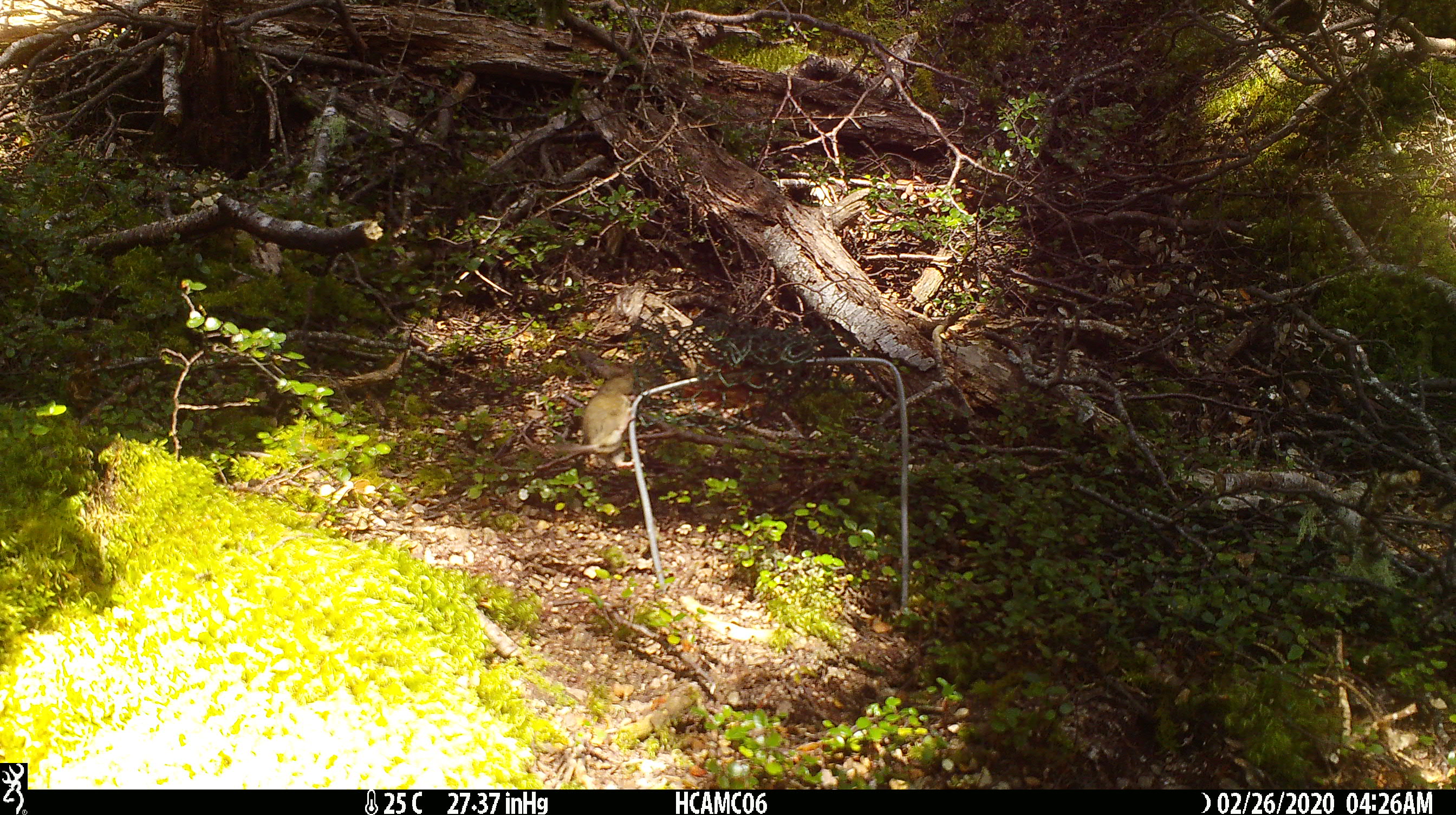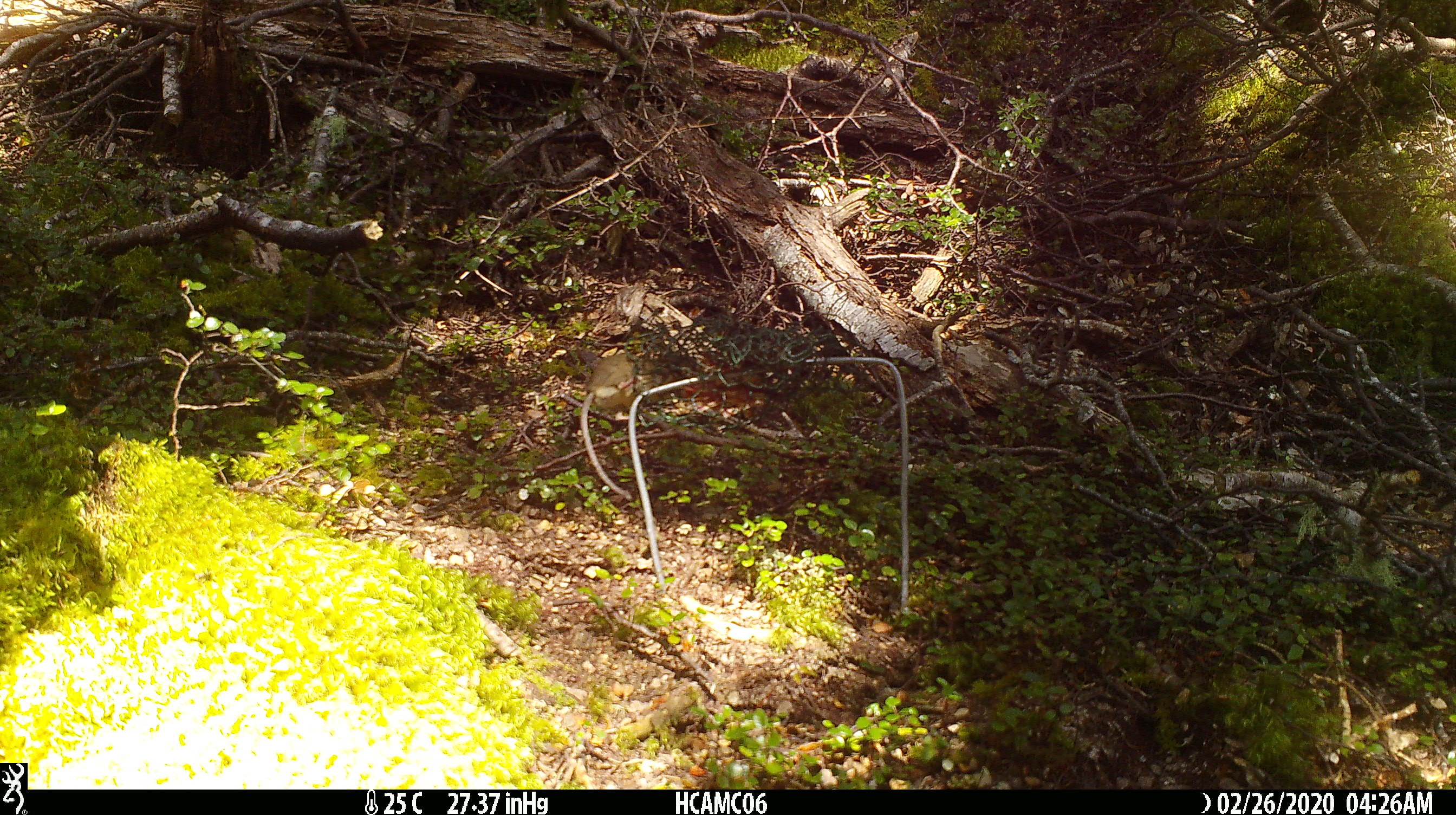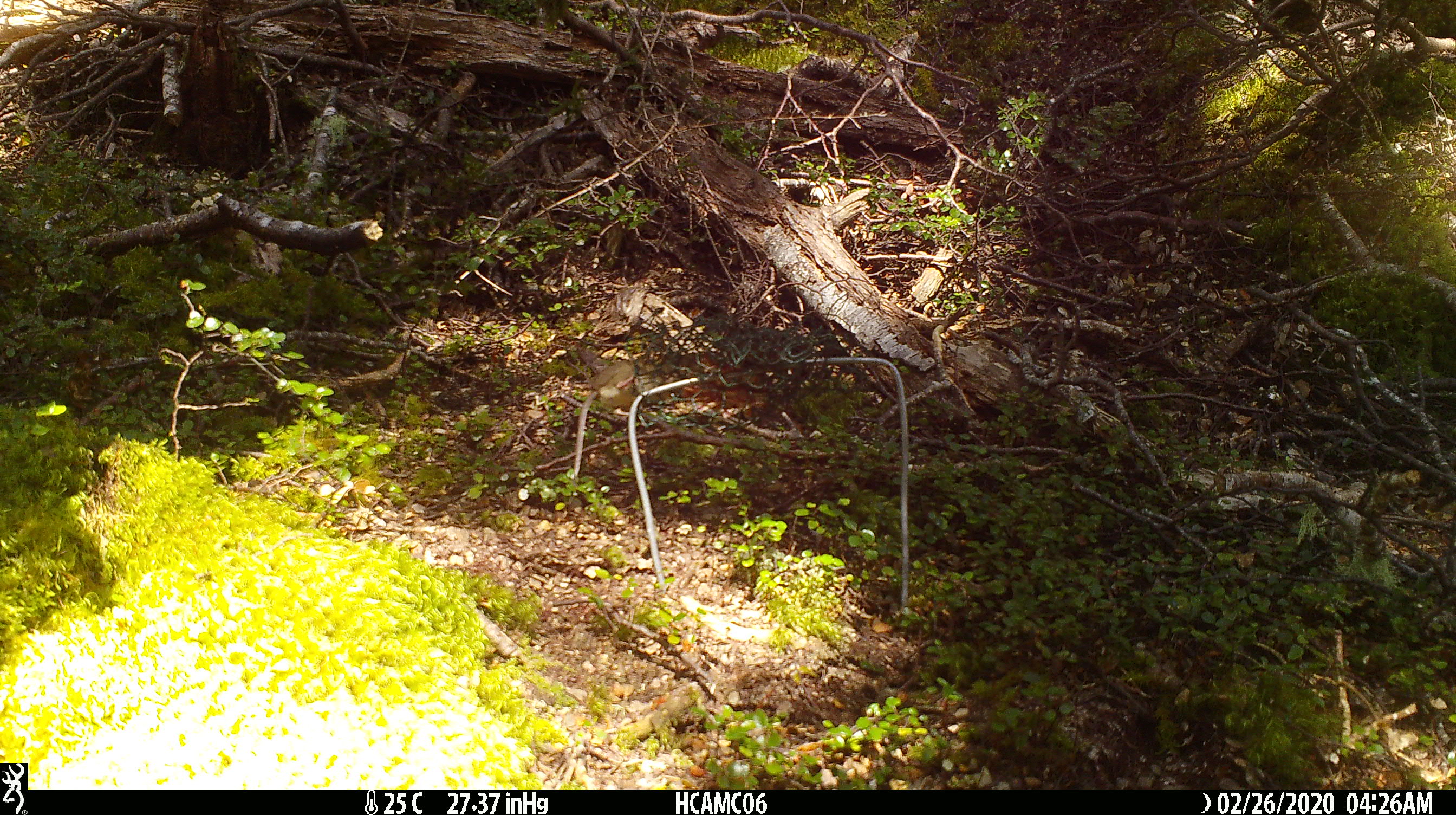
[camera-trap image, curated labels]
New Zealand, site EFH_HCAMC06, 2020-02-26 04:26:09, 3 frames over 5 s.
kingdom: Animalia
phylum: Chordata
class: Mammalia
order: Rodentia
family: Muridae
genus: Mus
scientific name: Mus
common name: mouse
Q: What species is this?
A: Mouse (Mus).